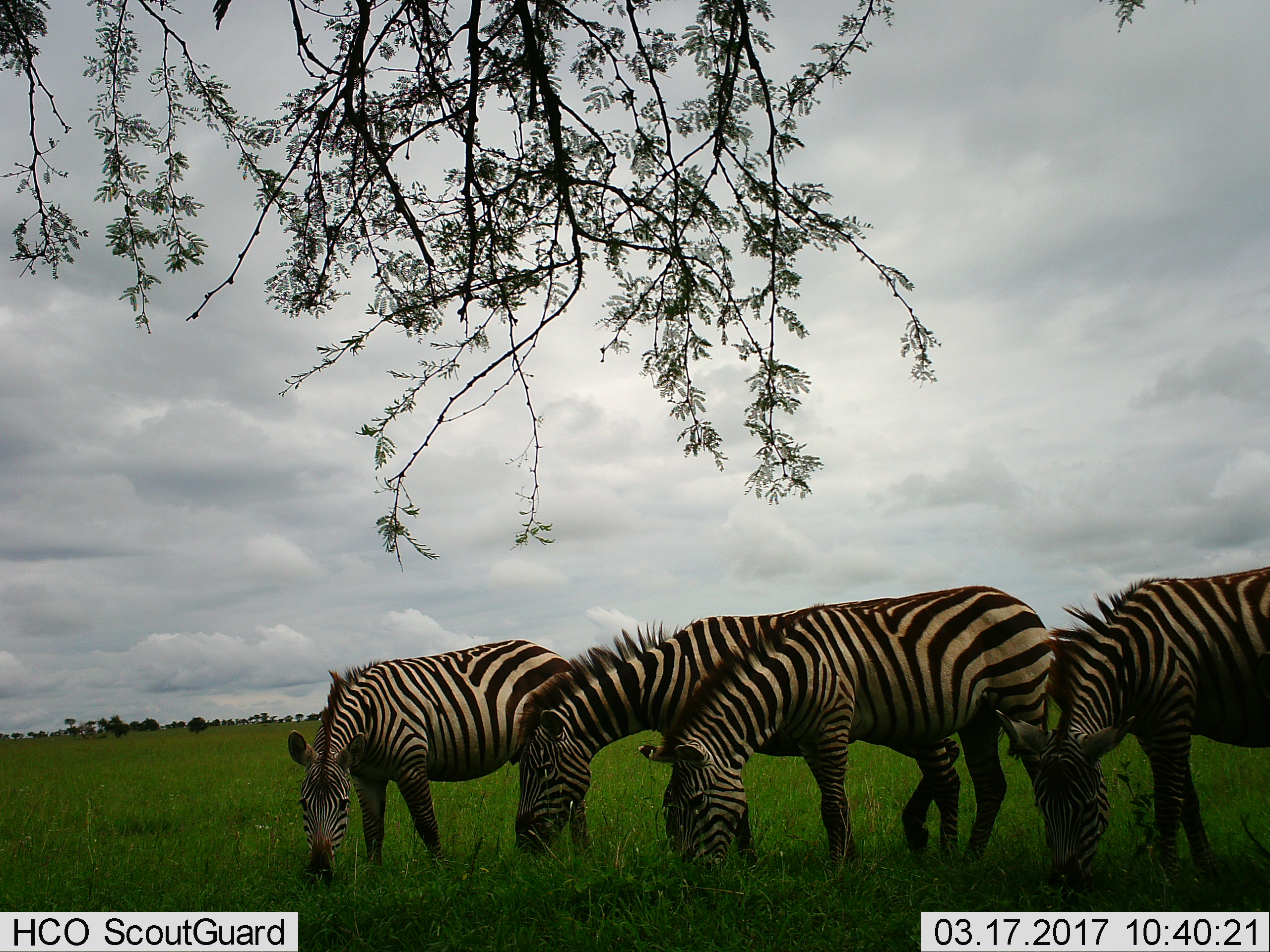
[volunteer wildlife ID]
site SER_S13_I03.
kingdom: Animalia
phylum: Chordata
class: Mammalia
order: Perissodactyla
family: Equidae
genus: Equus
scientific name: Equus quagga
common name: plains zebra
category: zebraplains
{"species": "zebraplains (plains zebra) (Equus quagga)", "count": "4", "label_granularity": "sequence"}